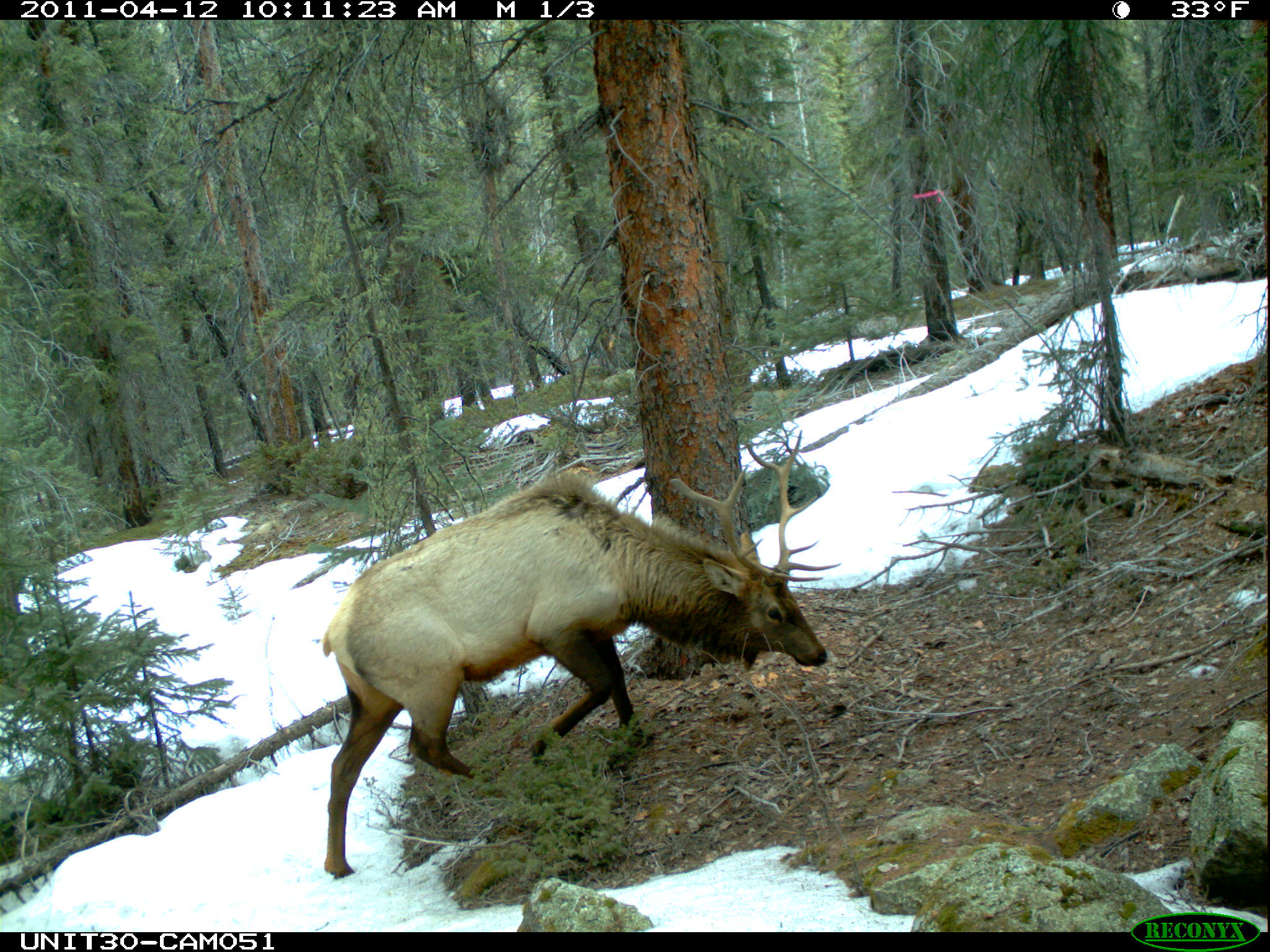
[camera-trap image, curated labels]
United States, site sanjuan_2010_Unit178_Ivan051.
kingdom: Animalia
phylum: Chordata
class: Mammalia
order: Artiodactyla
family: Cervidae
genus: Cervus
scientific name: Cervus elaphus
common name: red deer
Cervus elaphus (red deer).